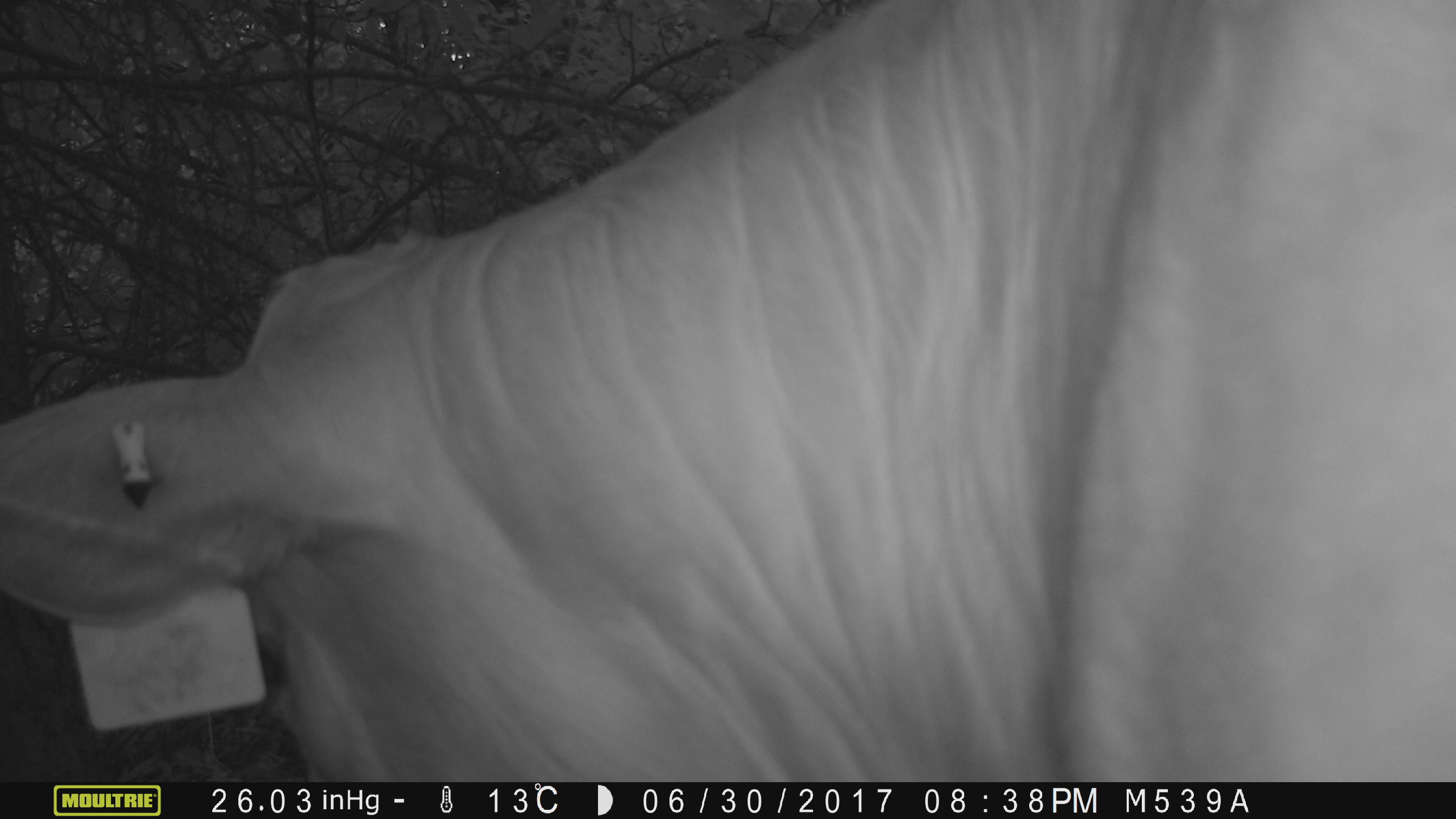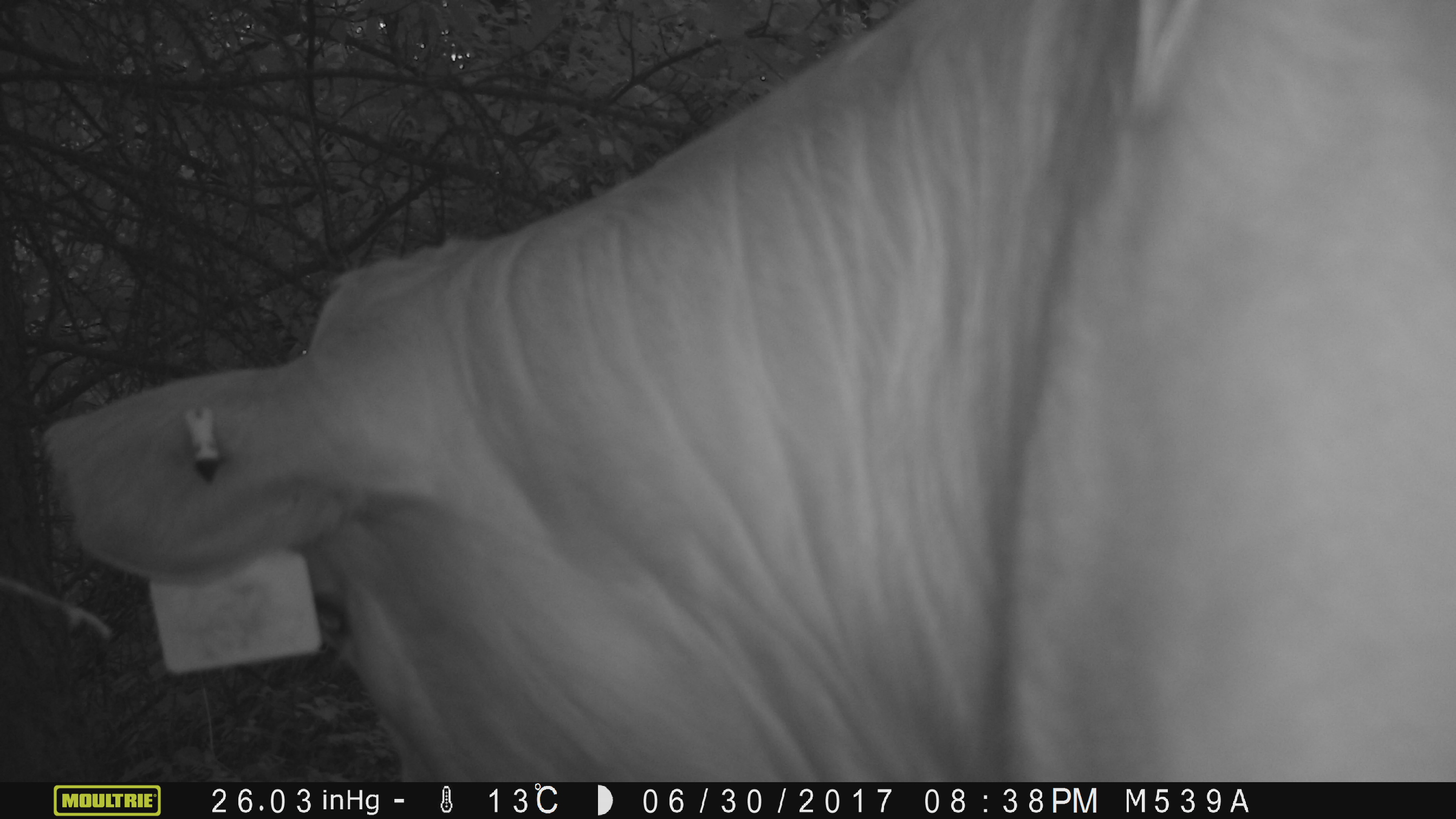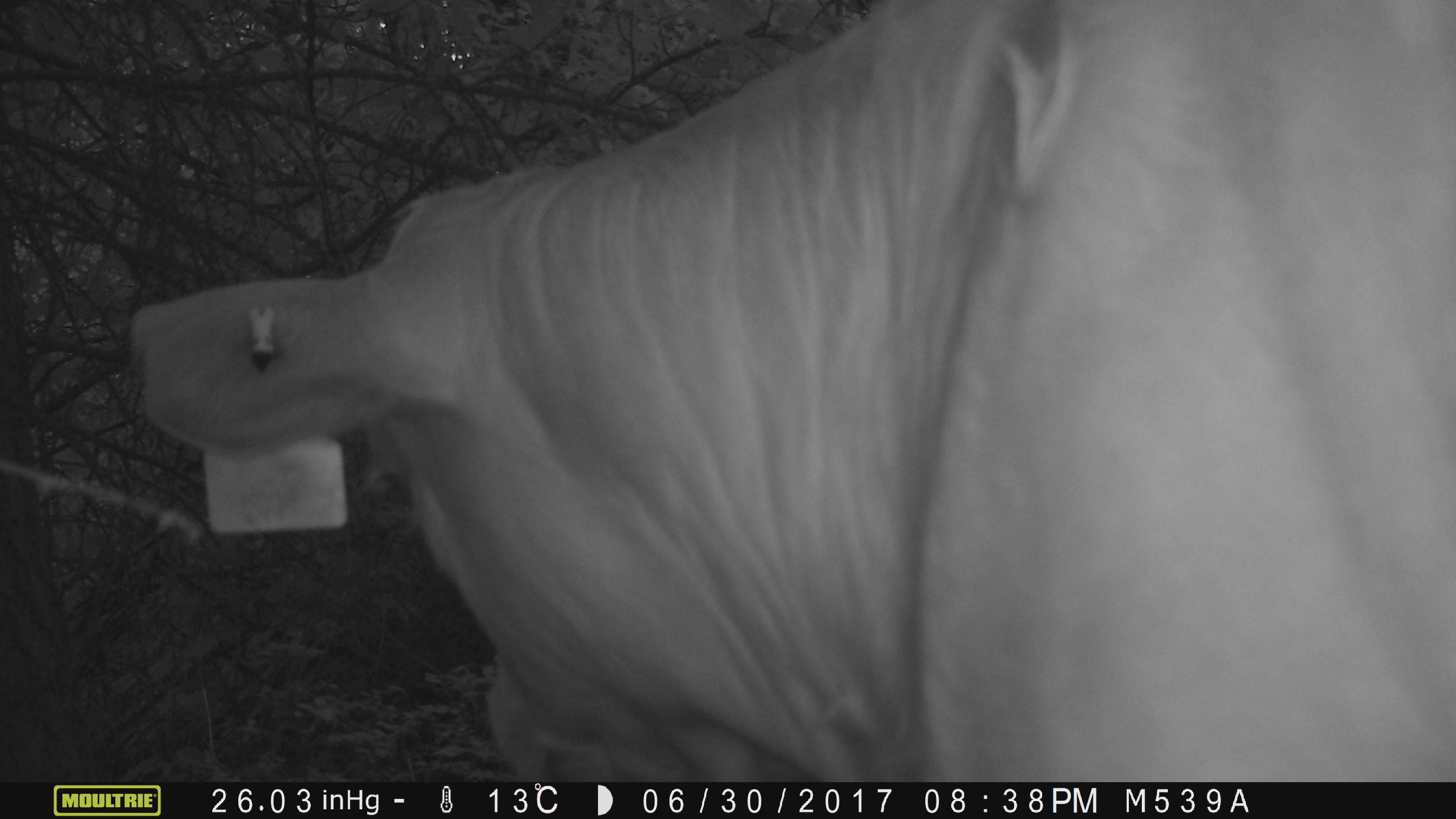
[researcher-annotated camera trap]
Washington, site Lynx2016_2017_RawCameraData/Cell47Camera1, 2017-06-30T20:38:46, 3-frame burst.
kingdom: Animalia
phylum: Chordata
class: Mammalia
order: Artiodactyla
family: Bovidae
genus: Bos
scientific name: Bos taurus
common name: domestic cattle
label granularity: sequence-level